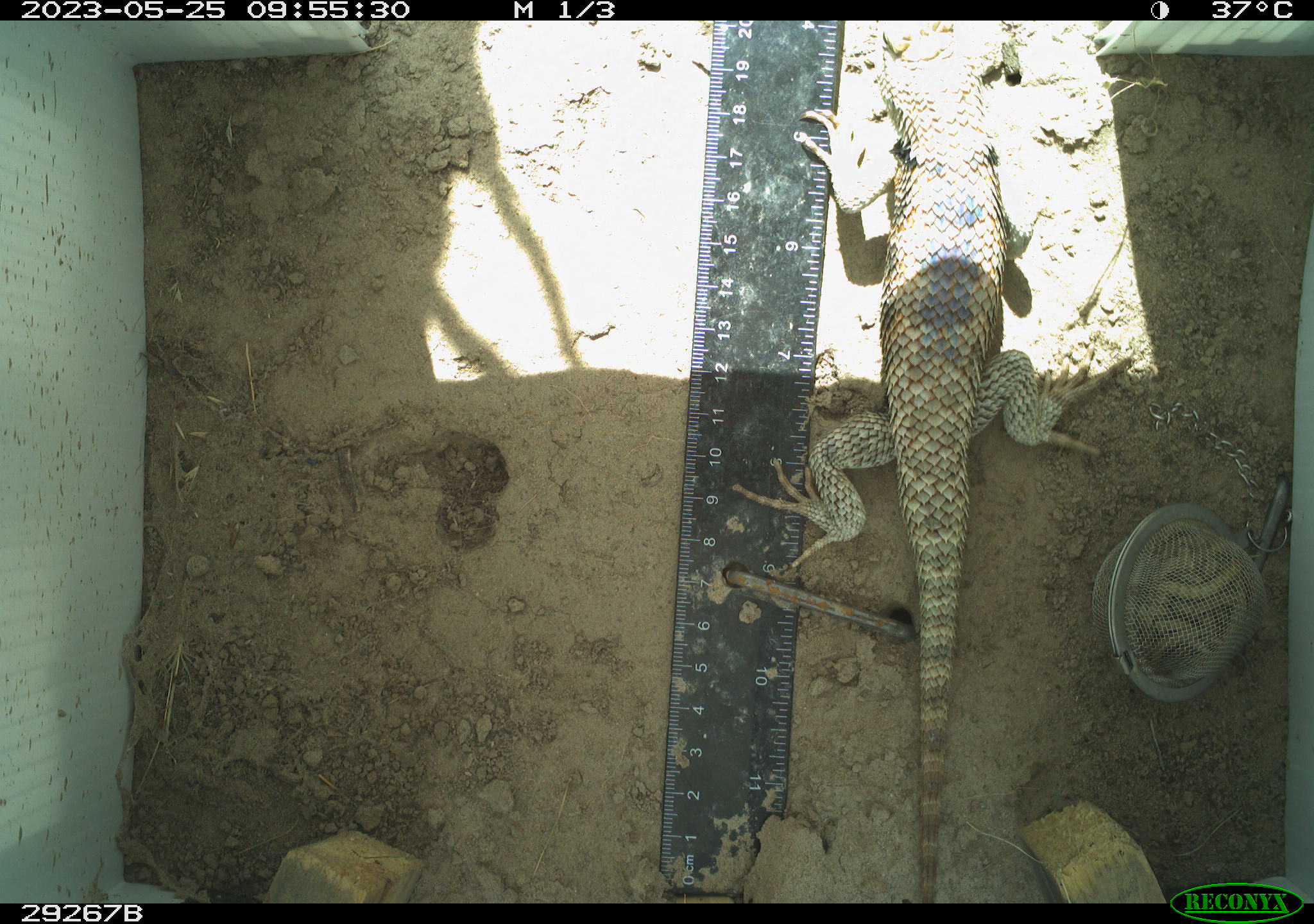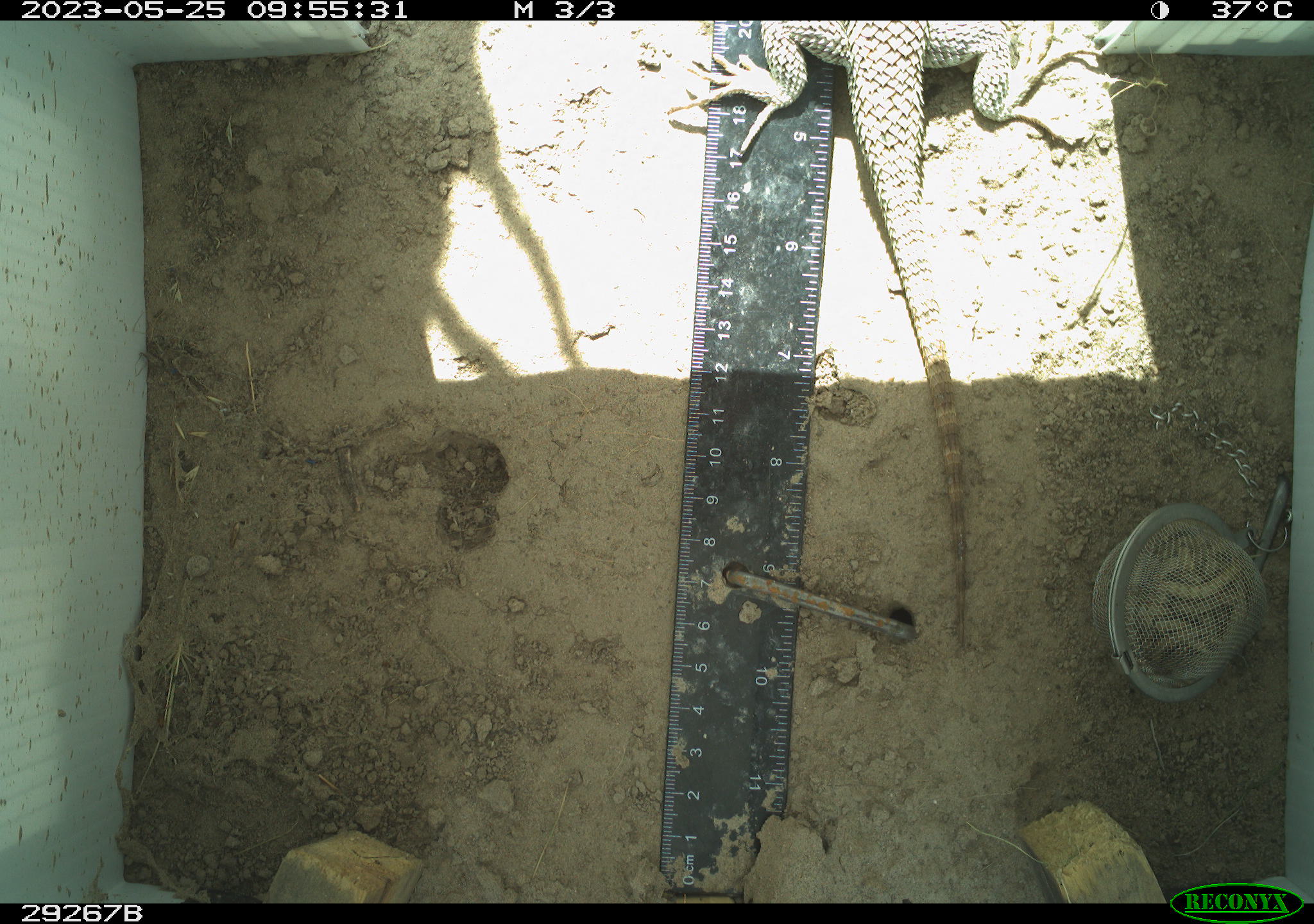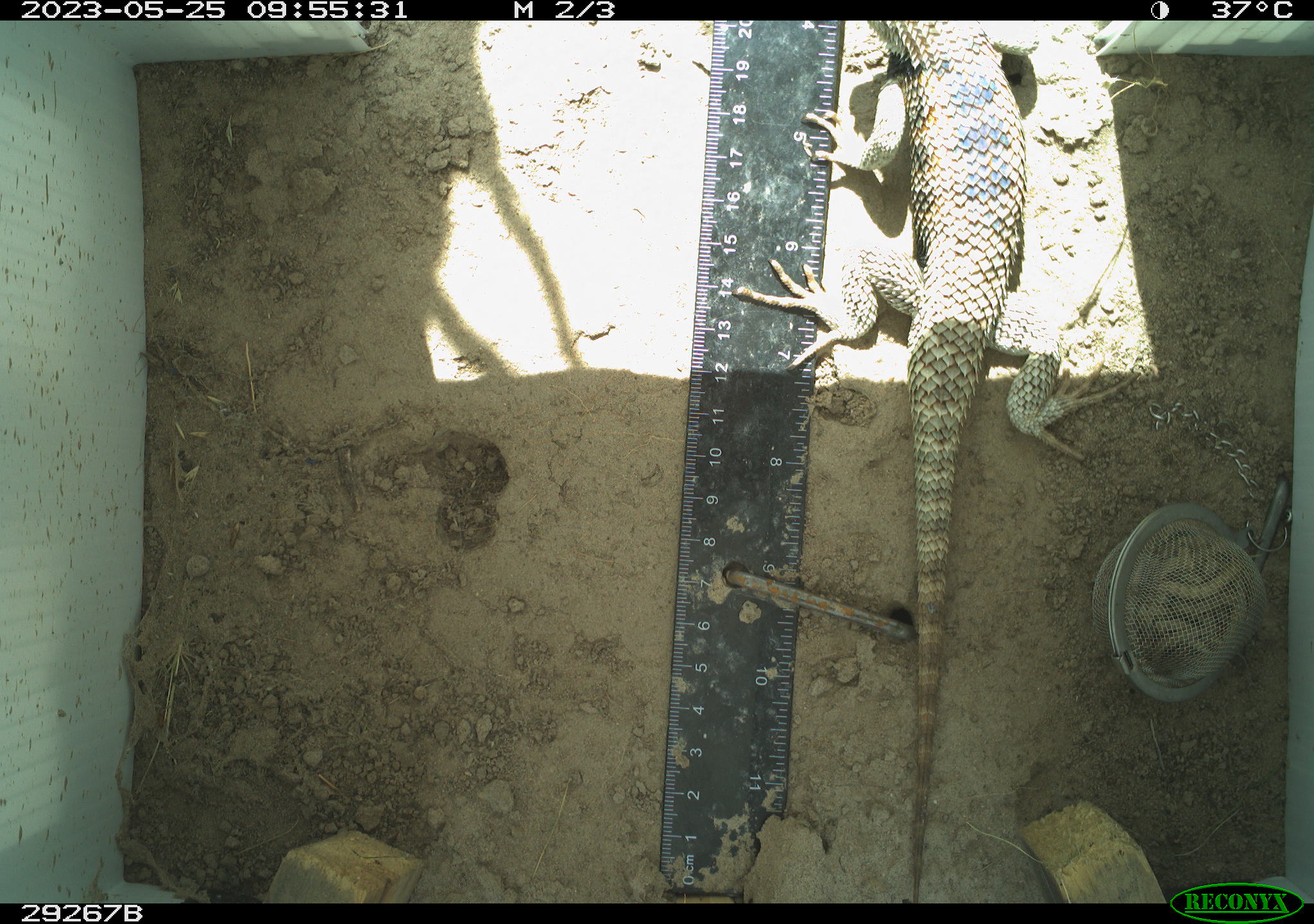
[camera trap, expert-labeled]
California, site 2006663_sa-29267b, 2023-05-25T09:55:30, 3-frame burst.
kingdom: Animalia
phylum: Chordata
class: Reptilia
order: Squamata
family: Phrynosomatidae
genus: Sceloporus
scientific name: Sceloporus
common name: spiny lizards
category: sceloporus species